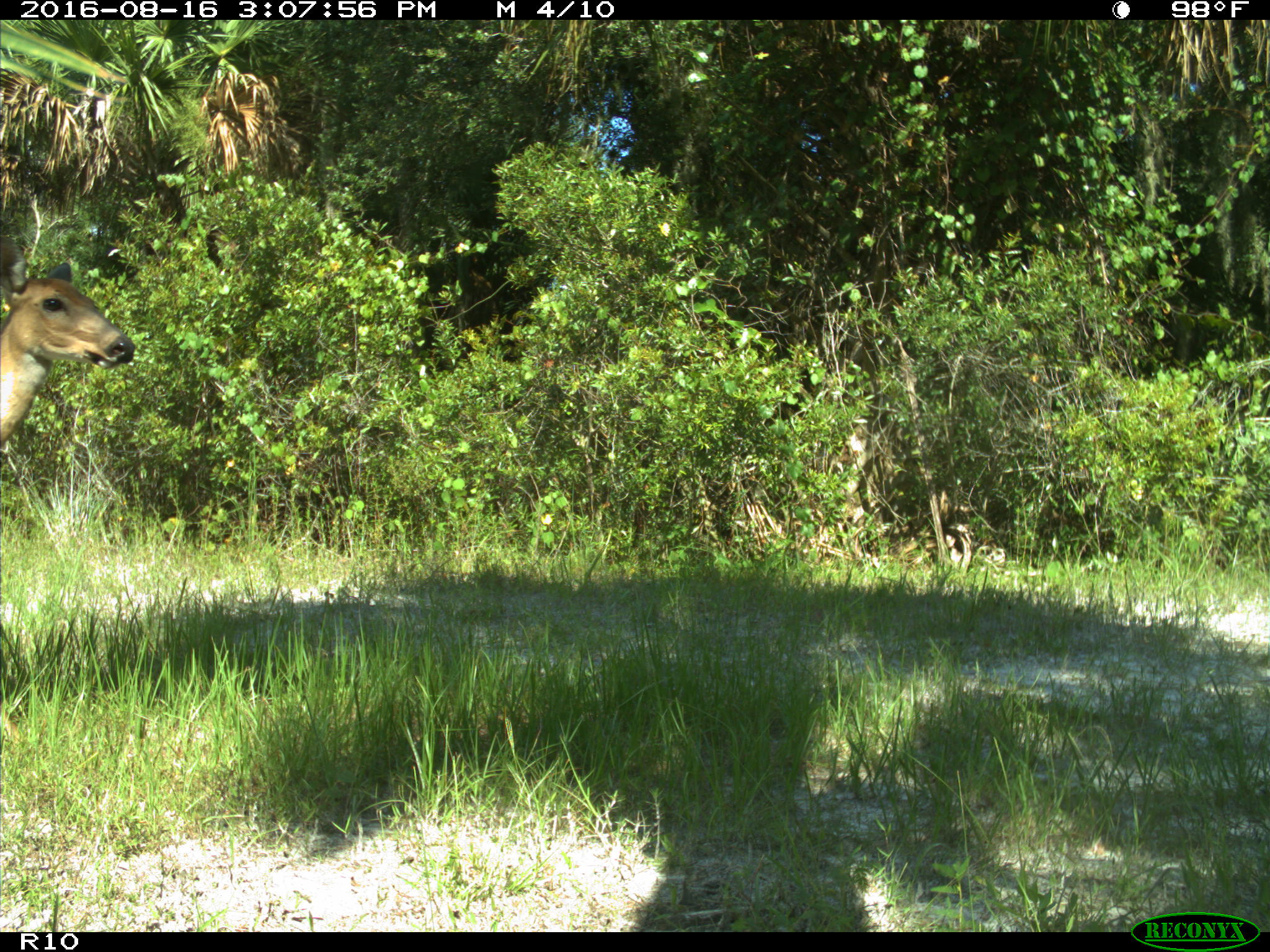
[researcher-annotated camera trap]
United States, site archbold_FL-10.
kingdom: Animalia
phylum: Chordata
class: Mammalia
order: Artiodactyla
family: Cervidae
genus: Odocoileus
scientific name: Odocoileus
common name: deer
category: unidentified deer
Unidentified deer (deer) (Odocoileus).